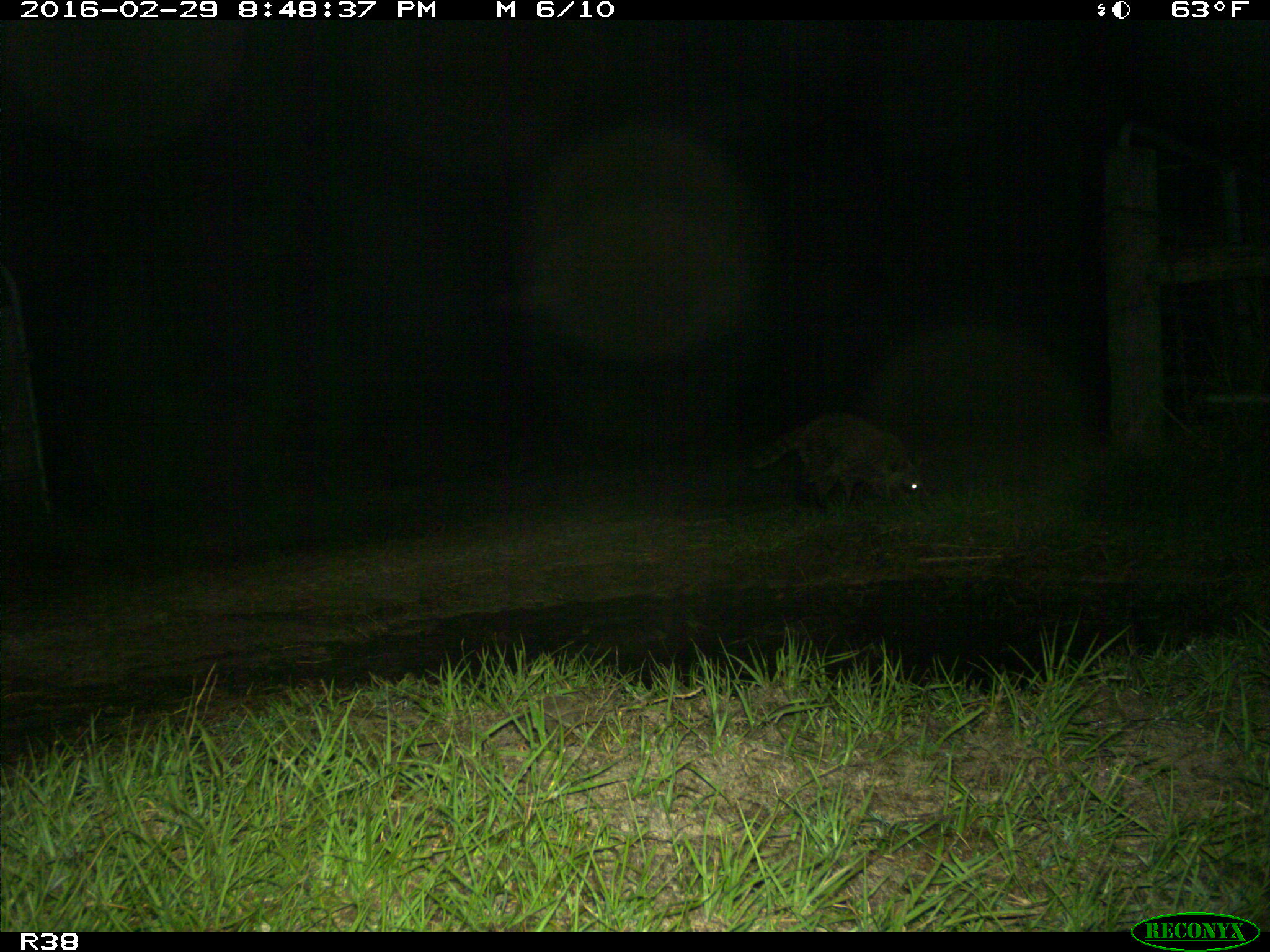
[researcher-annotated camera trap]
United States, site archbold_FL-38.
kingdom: Animalia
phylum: Chordata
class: Mammalia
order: Carnivora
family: Procyonidae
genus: Procyon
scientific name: Procyon lotor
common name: common raccoon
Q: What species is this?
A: Procyon lotor (common raccoon).